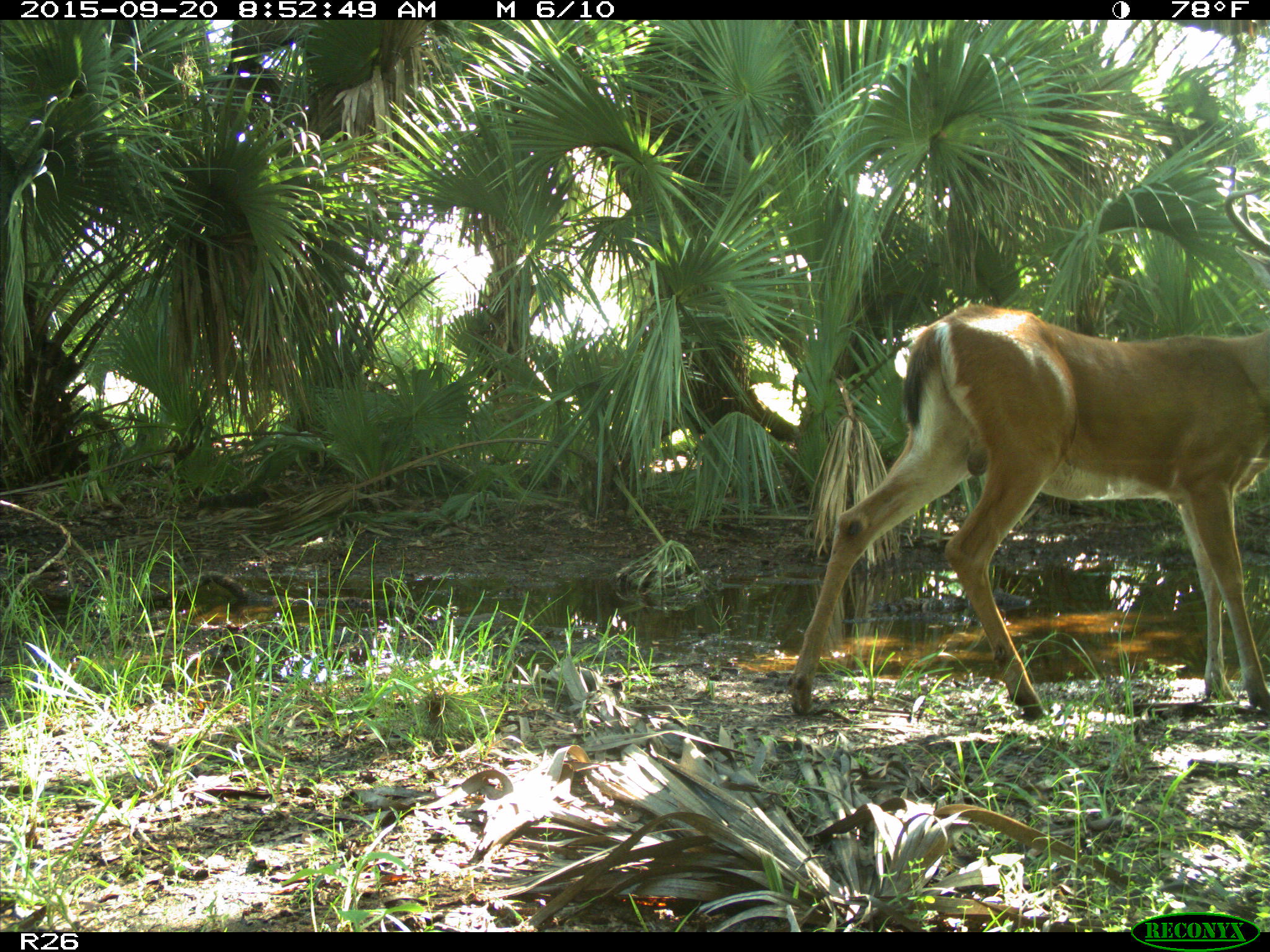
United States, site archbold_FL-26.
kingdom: Animalia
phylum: Chordata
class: Mammalia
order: Artiodactyla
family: Cervidae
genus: Odocoileus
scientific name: Odocoileus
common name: deer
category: unidentified deer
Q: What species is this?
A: Unidentified deer (deer) (Odocoileus).